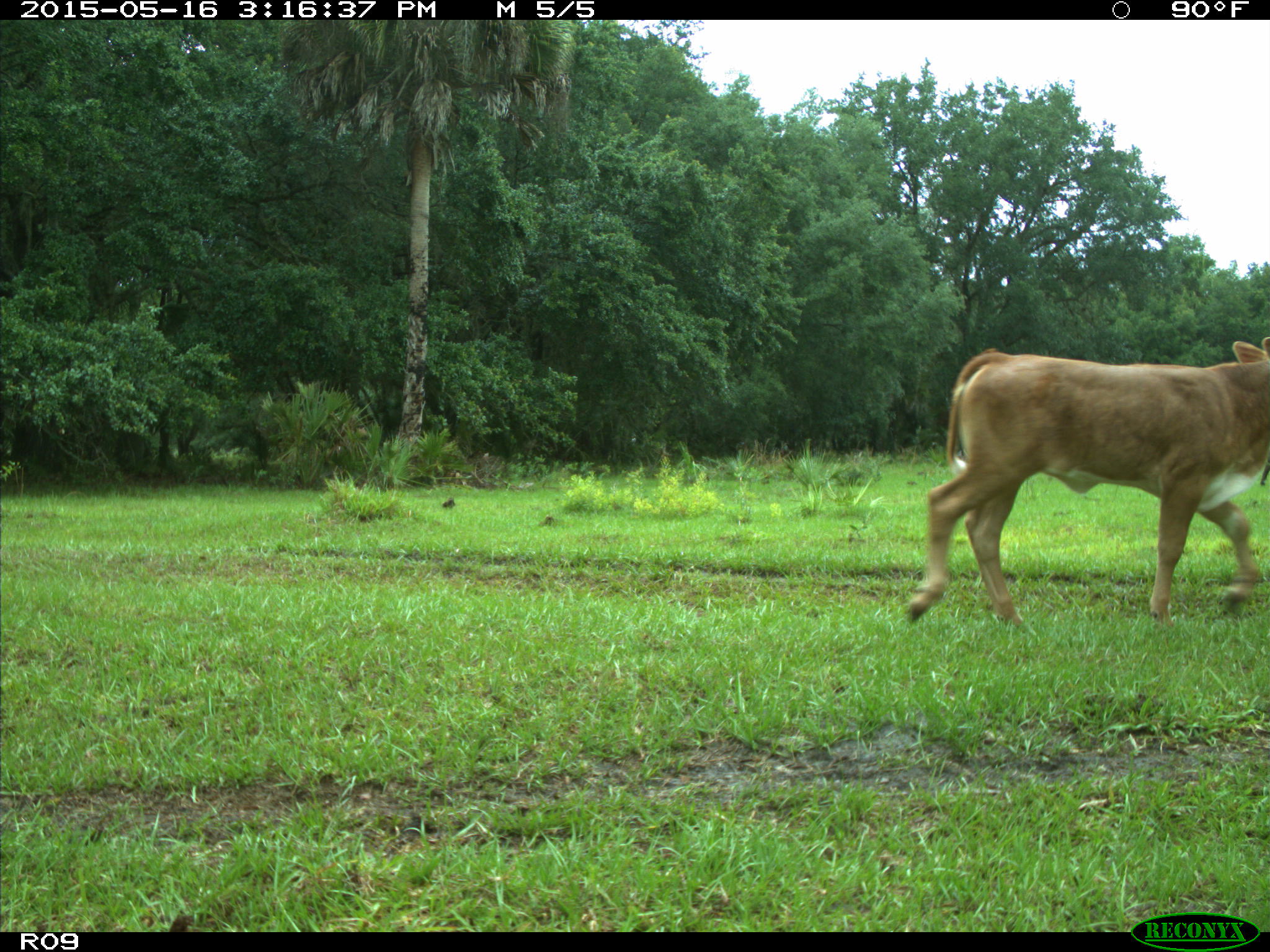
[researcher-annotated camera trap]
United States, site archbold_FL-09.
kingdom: Animalia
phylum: Chordata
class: Mammalia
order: Artiodactyla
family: Bovidae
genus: Bos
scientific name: Bos taurus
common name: domestic cow